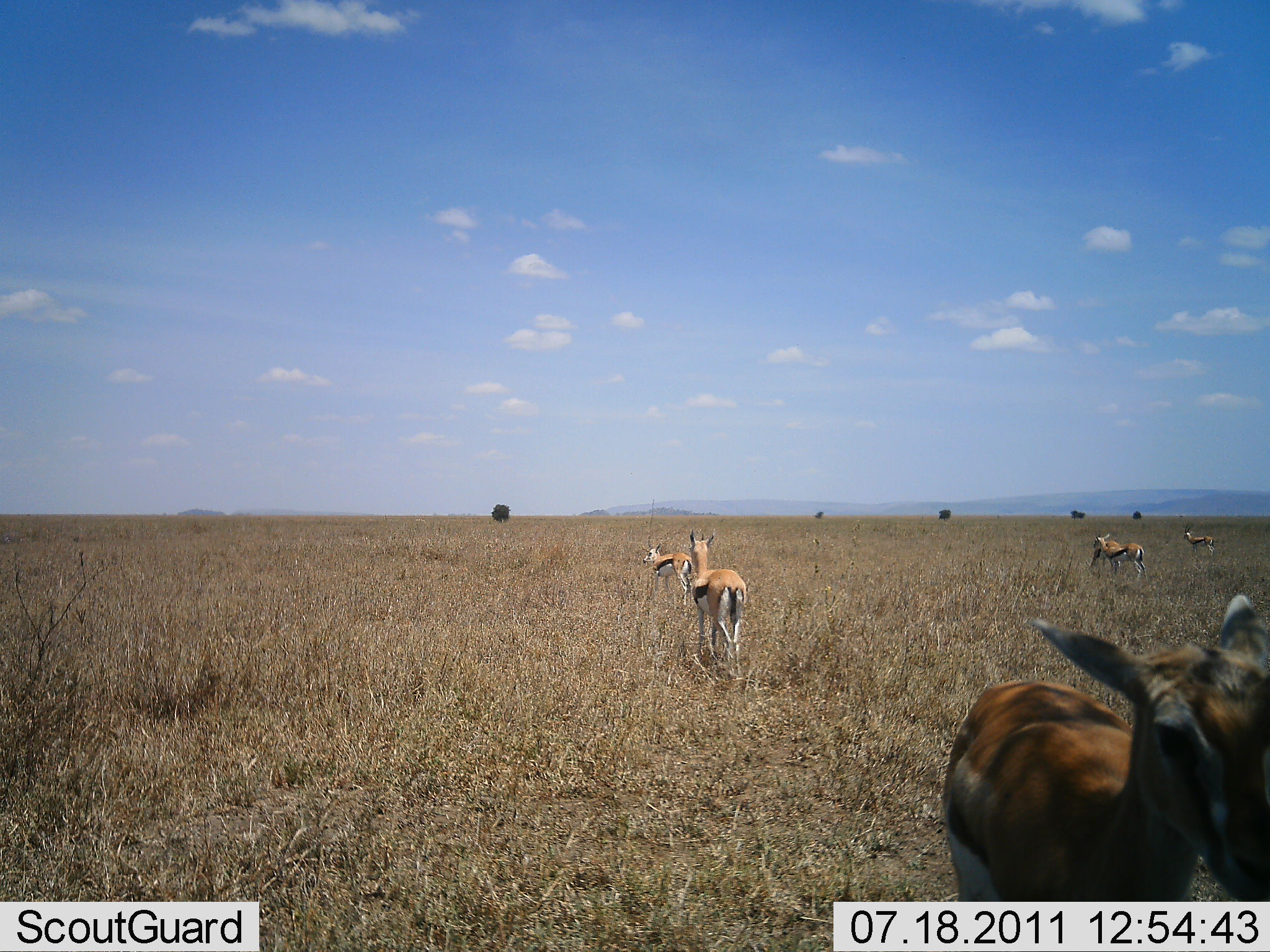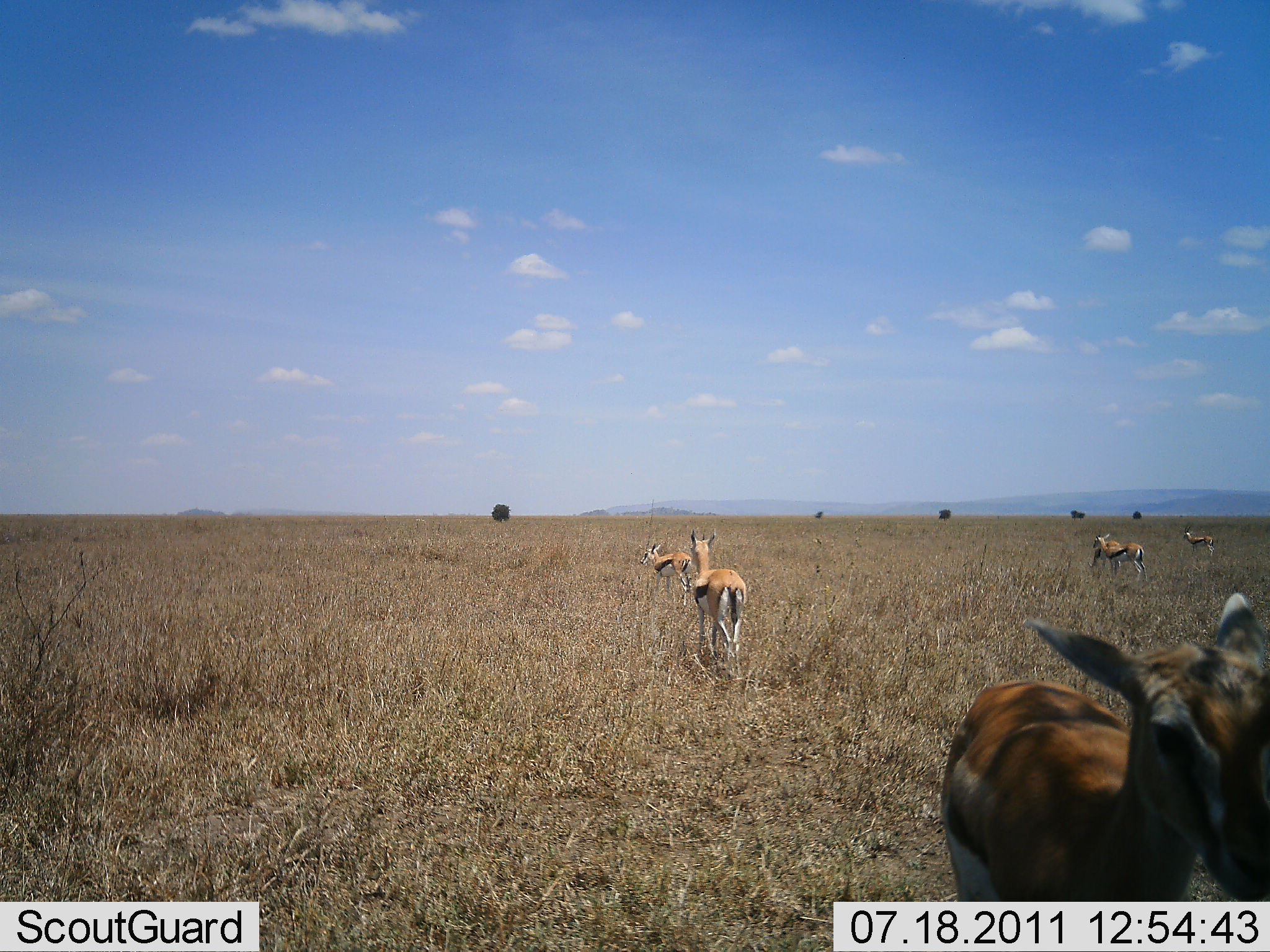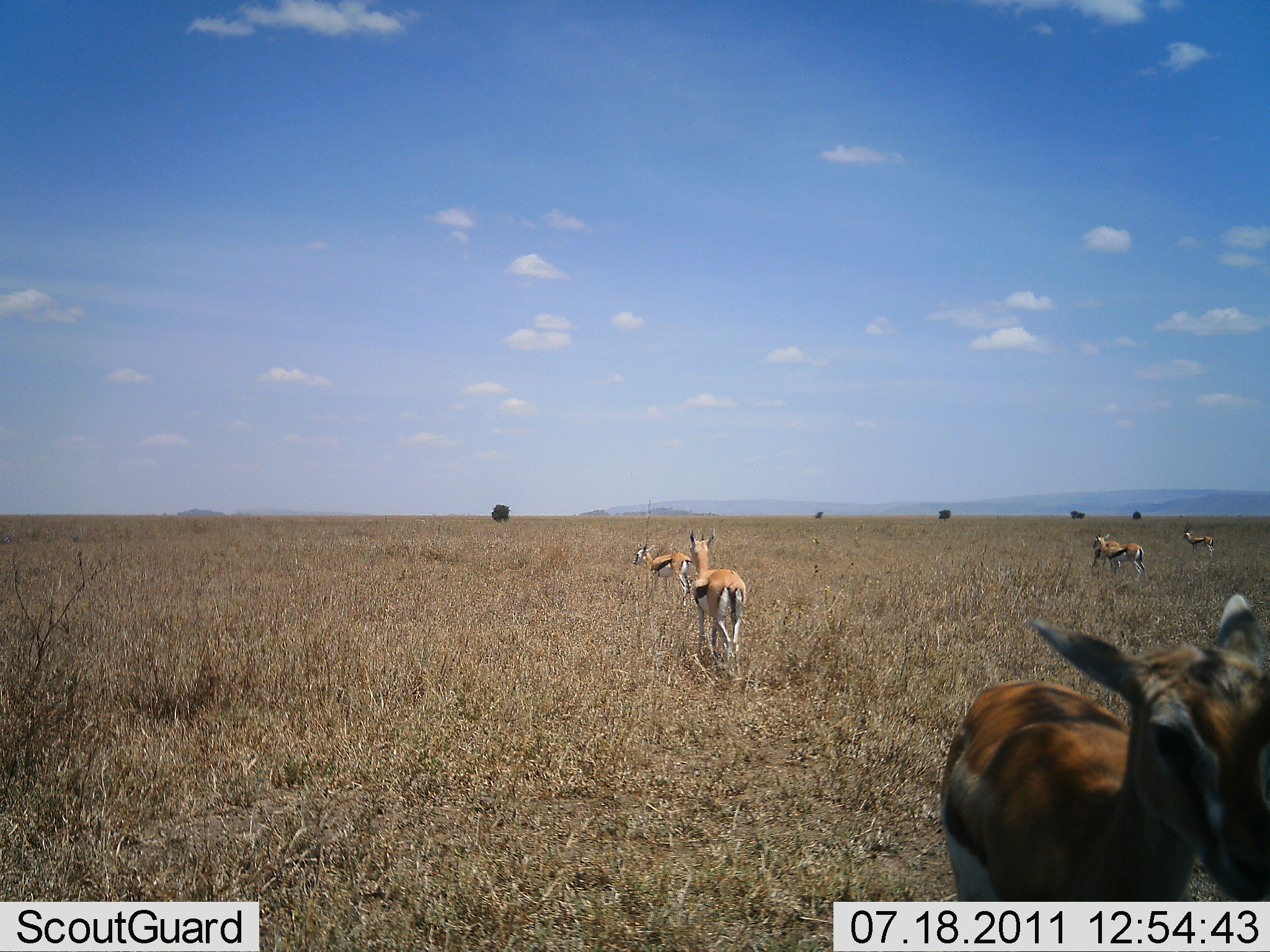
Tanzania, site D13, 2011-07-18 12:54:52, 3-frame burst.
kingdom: Animalia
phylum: Chordata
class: Mammalia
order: Artiodactyla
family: Bovidae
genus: Eudorcas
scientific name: Eudorcas thomsonii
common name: thomson's gazelle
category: gazellethomsons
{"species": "gazellethomsons (thomson's gazelle) (Eudorcas thomsonii)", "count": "6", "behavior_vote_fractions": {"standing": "80%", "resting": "0%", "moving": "20%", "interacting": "0%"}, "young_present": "0%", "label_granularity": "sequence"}